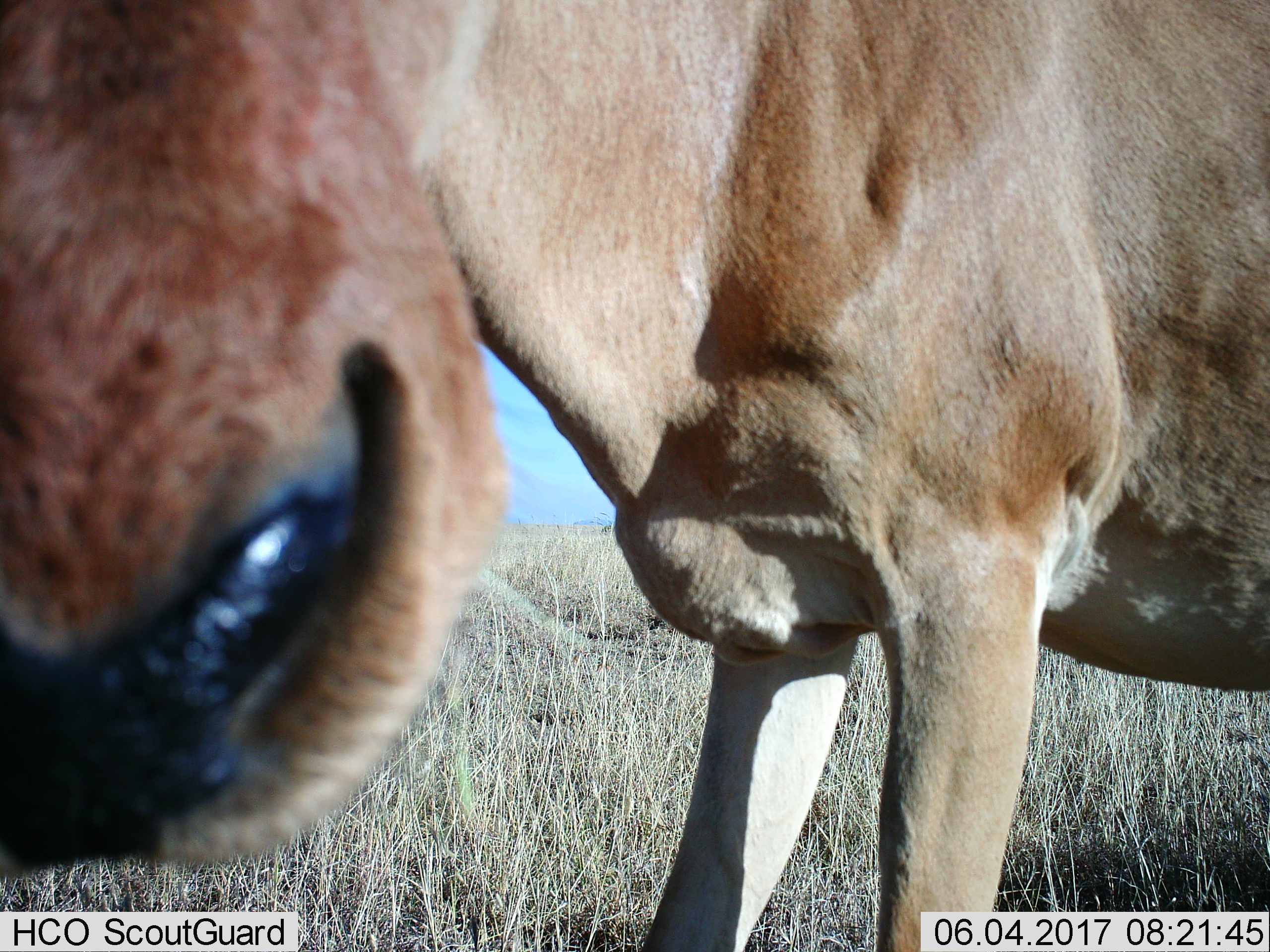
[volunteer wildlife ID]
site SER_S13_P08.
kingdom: Animalia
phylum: Chordata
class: Mammalia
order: Artiodactyla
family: Bovidae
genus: Alcelaphus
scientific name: Alcelaphus buselaphus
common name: hartebeest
Hartebeest (Alcelaphus buselaphus), count 1. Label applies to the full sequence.